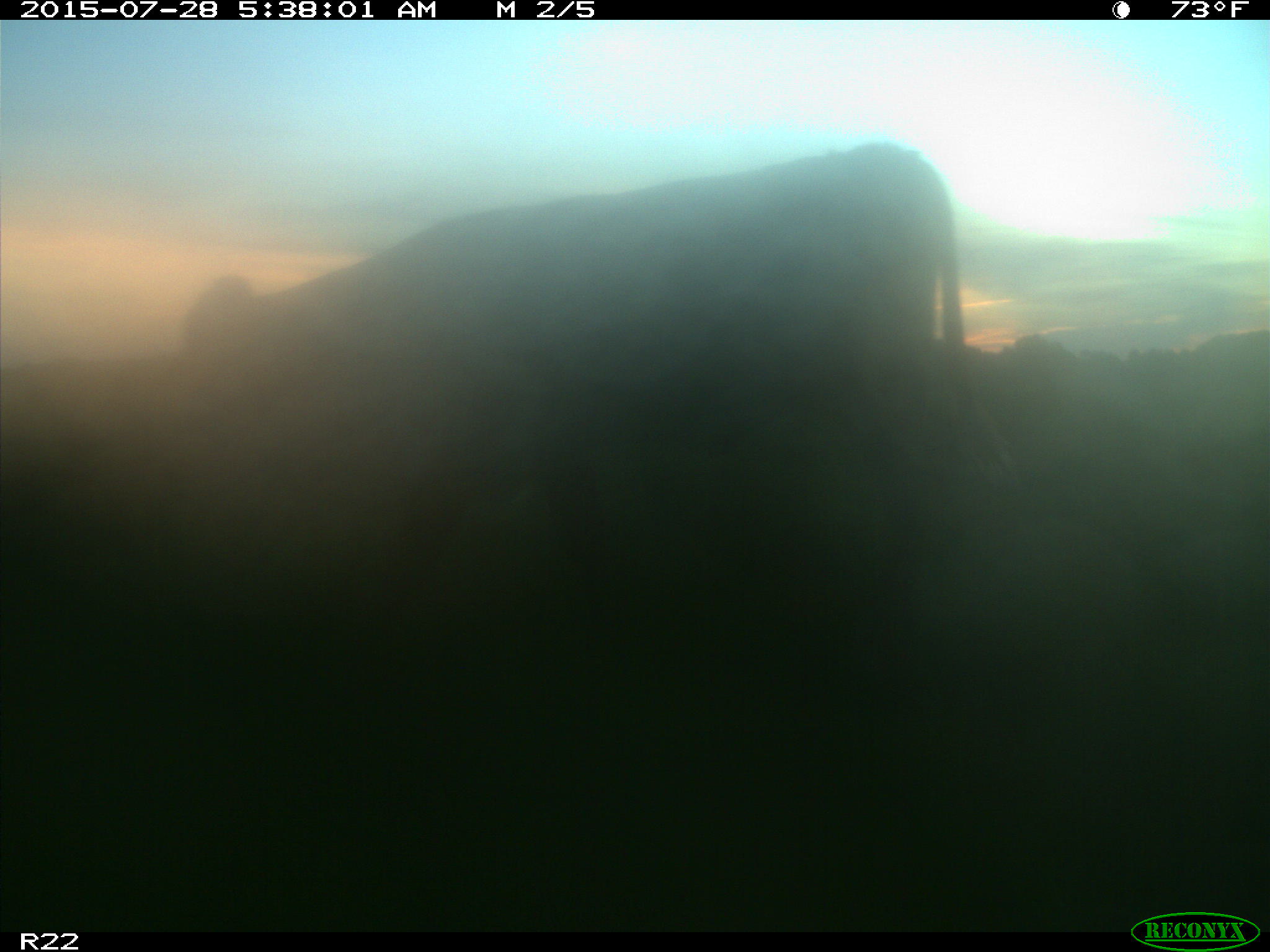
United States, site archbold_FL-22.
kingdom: Animalia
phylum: Chordata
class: Mammalia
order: Artiodactyla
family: Bovidae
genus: Bos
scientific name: Bos taurus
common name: domestic cow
Bos taurus (domestic cow).